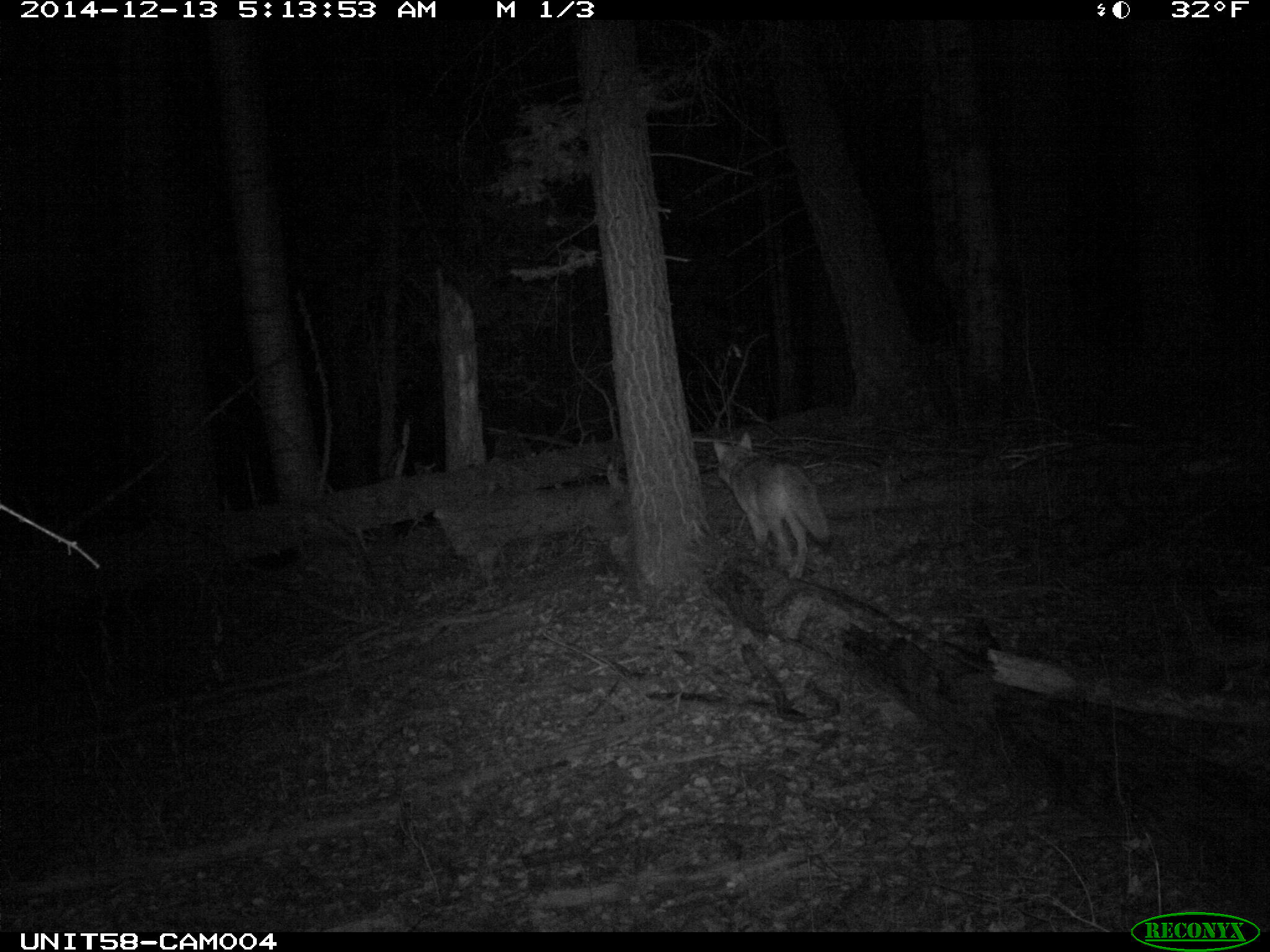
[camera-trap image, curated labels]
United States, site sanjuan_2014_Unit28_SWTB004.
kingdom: Animalia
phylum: Chordata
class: Mammalia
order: Carnivora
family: Canidae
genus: Canis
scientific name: Canis latrans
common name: coyote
Canis latrans (coyote).